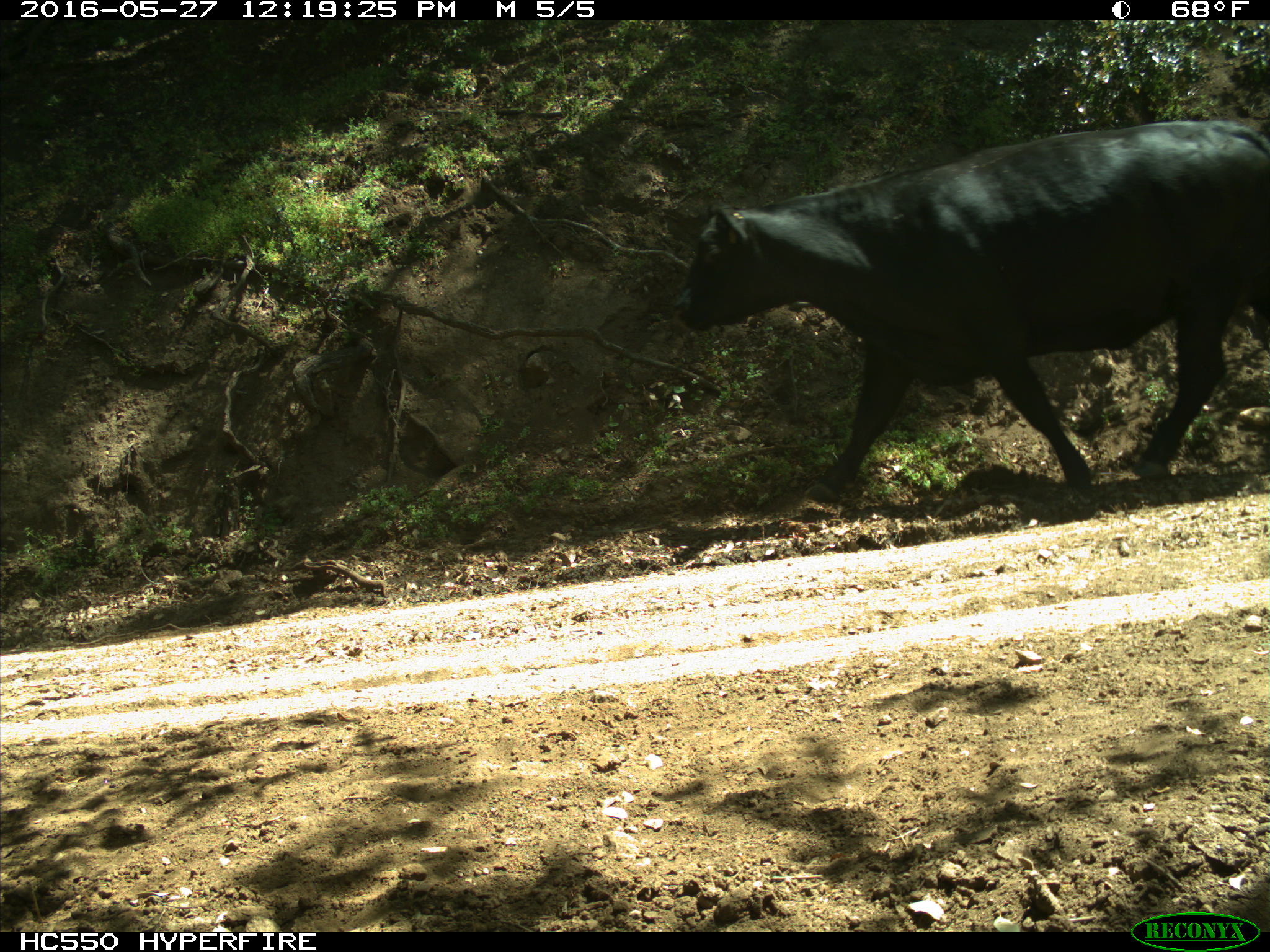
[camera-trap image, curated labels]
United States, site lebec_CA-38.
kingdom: Animalia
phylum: Chordata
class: Mammalia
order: Artiodactyla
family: Bovidae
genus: Bos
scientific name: Bos taurus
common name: domestic cow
Bos taurus (domestic cow).